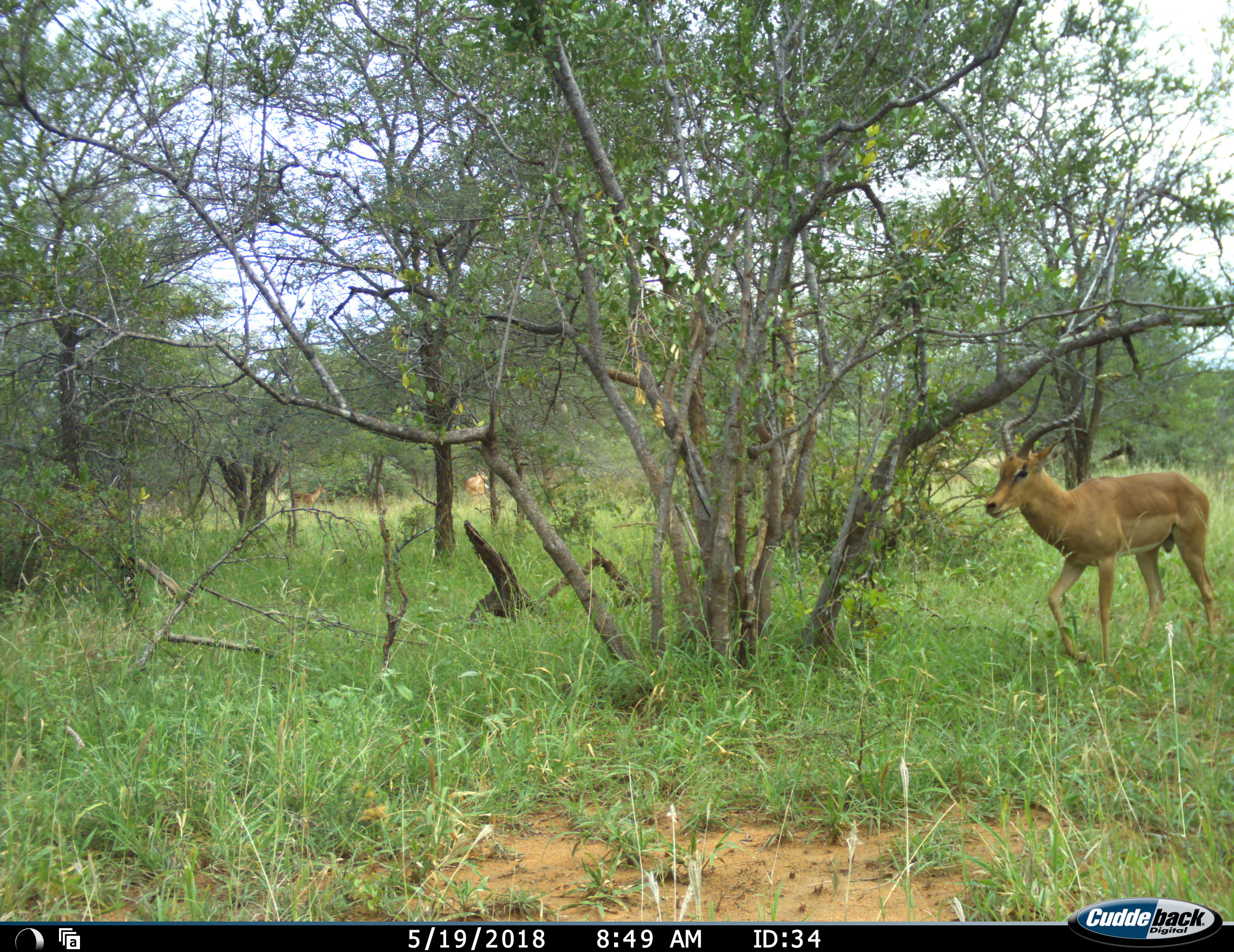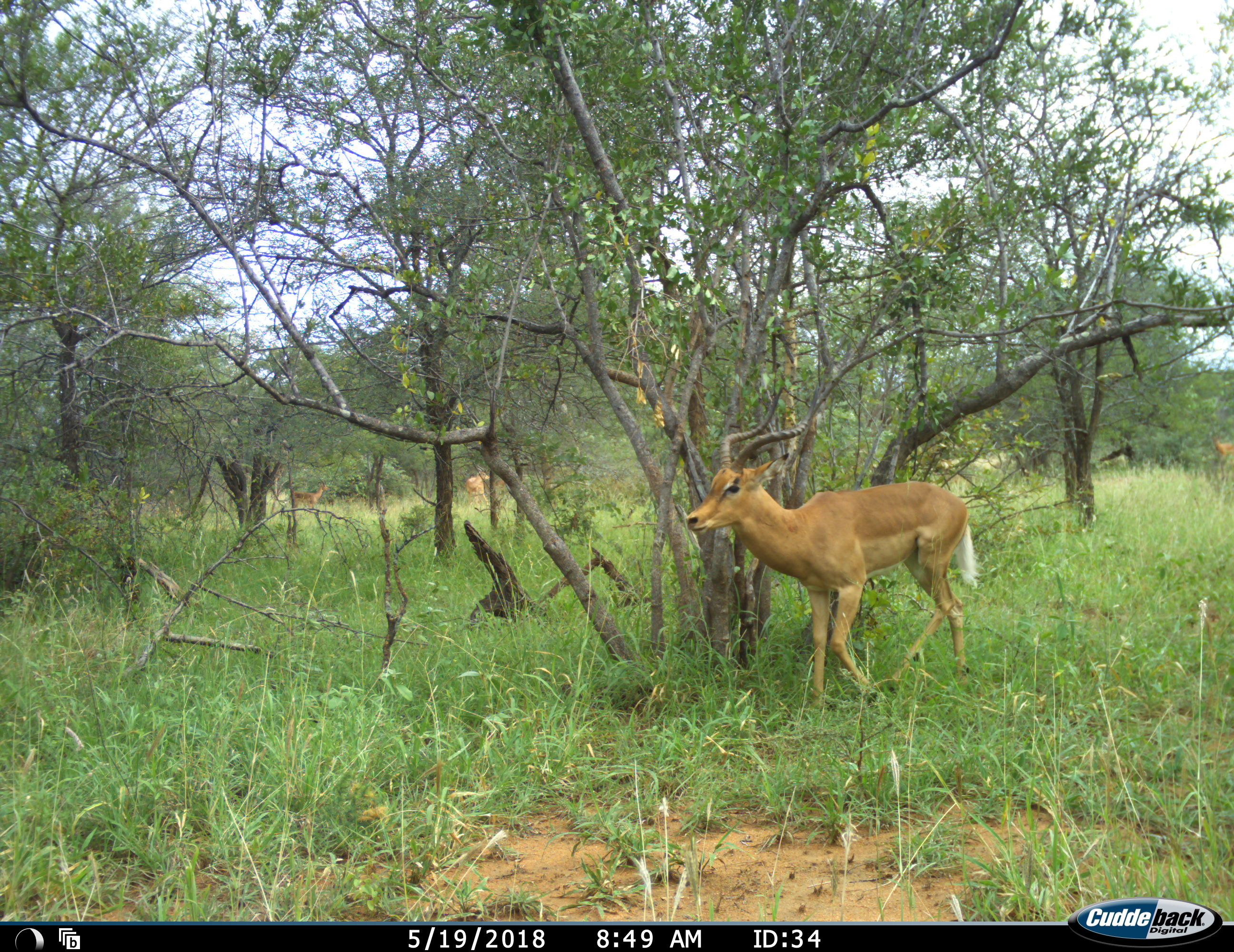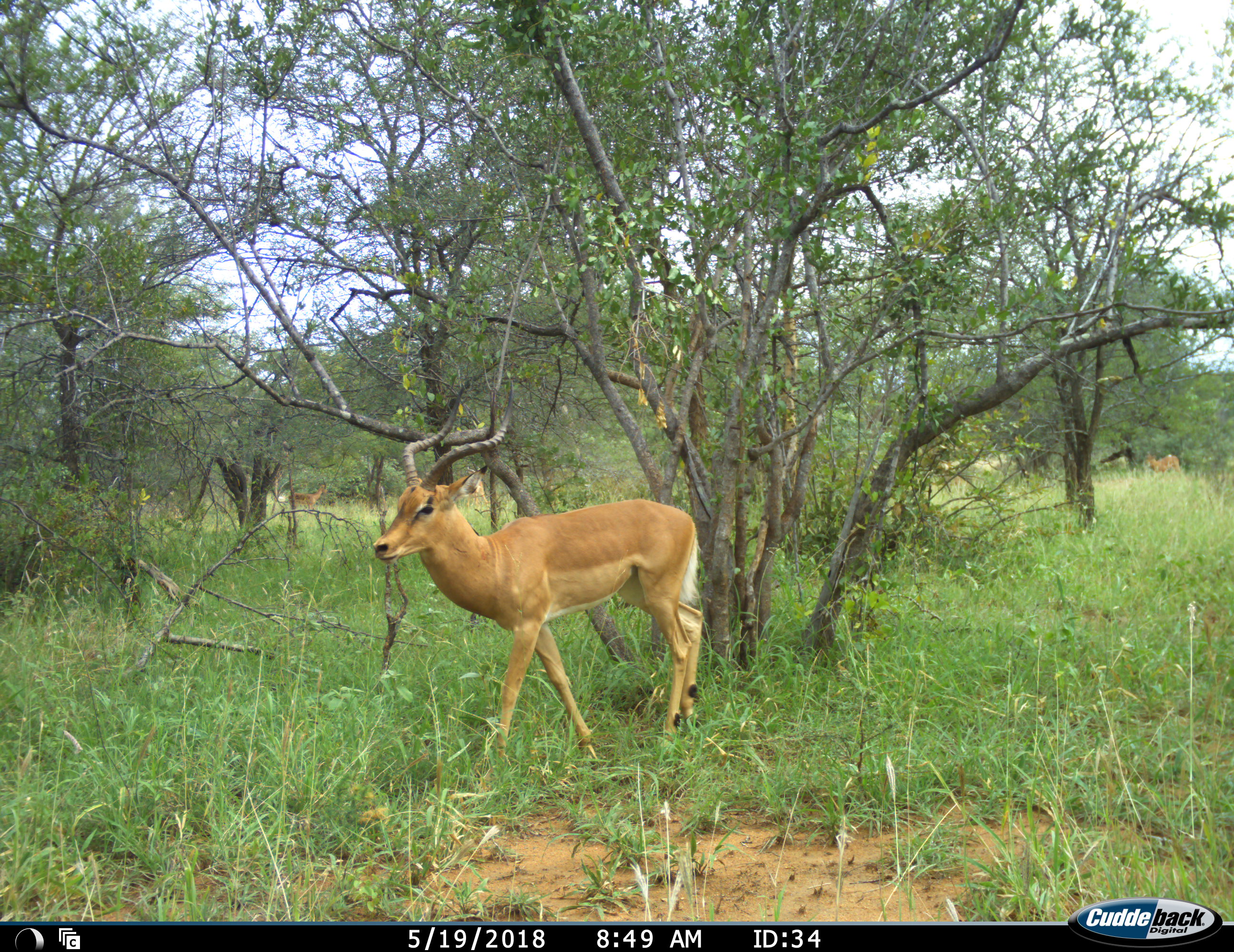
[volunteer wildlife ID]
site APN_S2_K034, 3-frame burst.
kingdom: Animalia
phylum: Chordata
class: Mammalia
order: Artiodactyla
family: Bovidae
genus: Aepyceros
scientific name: Aepyceros melampus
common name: impala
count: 3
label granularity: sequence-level